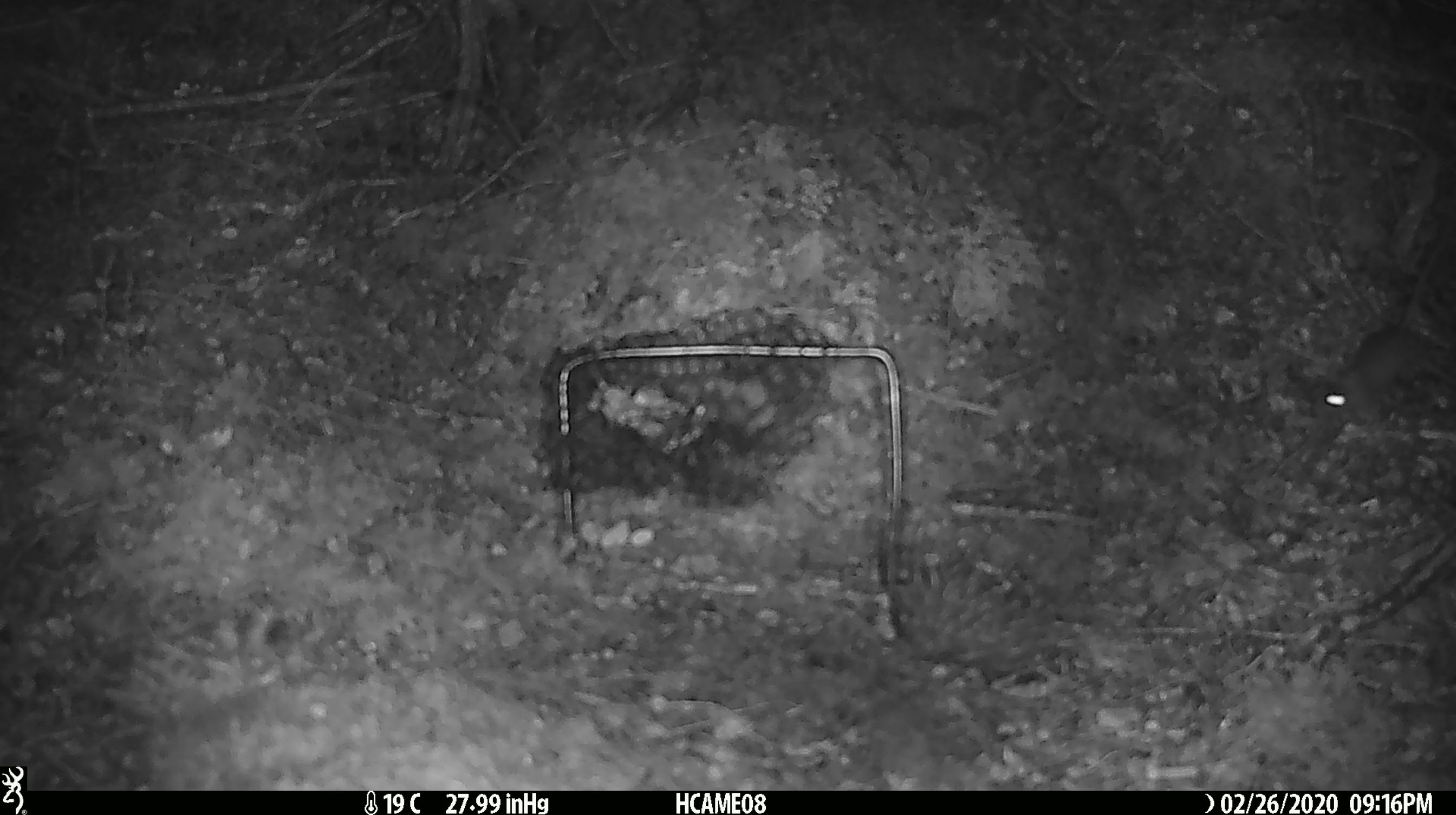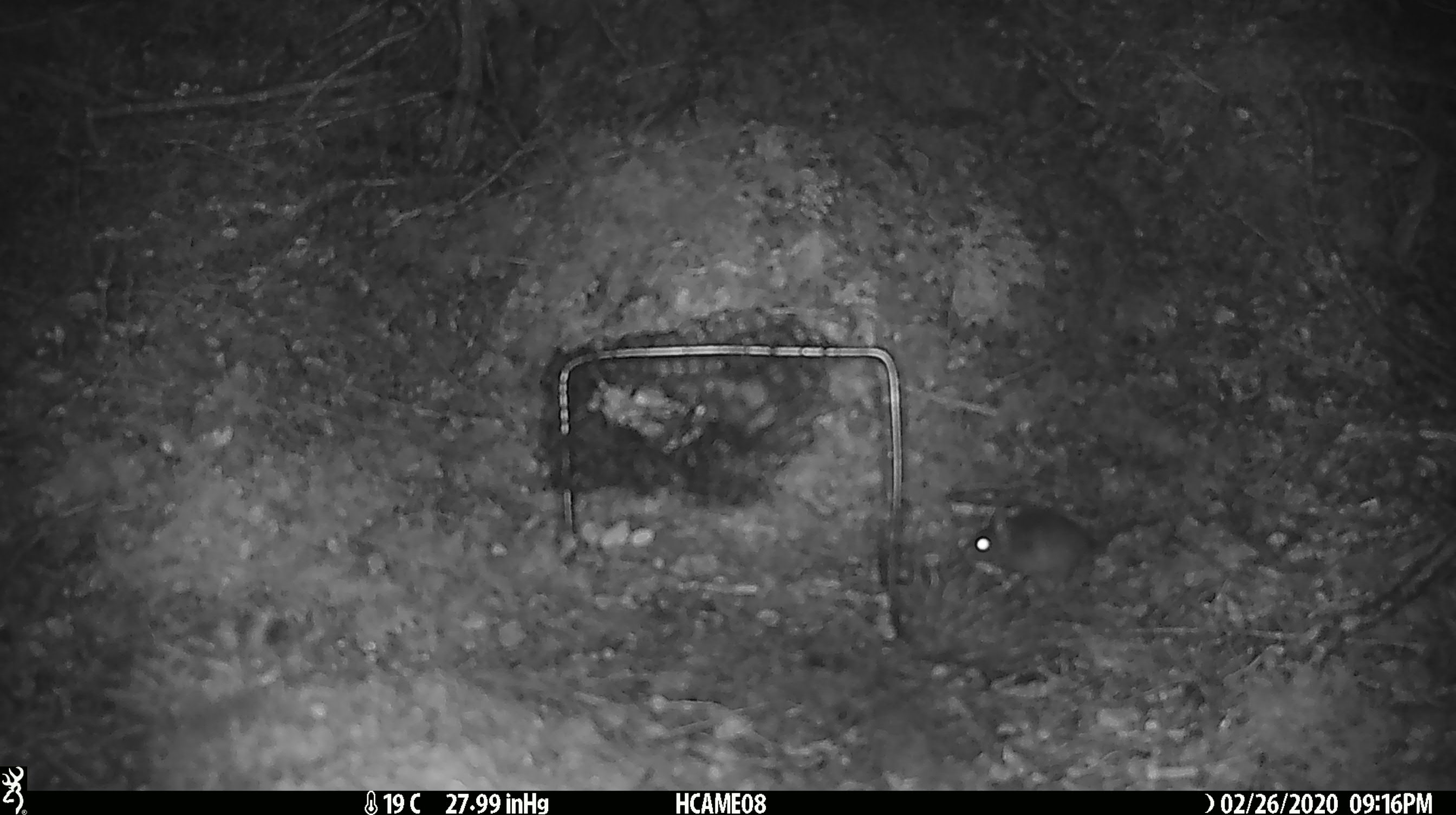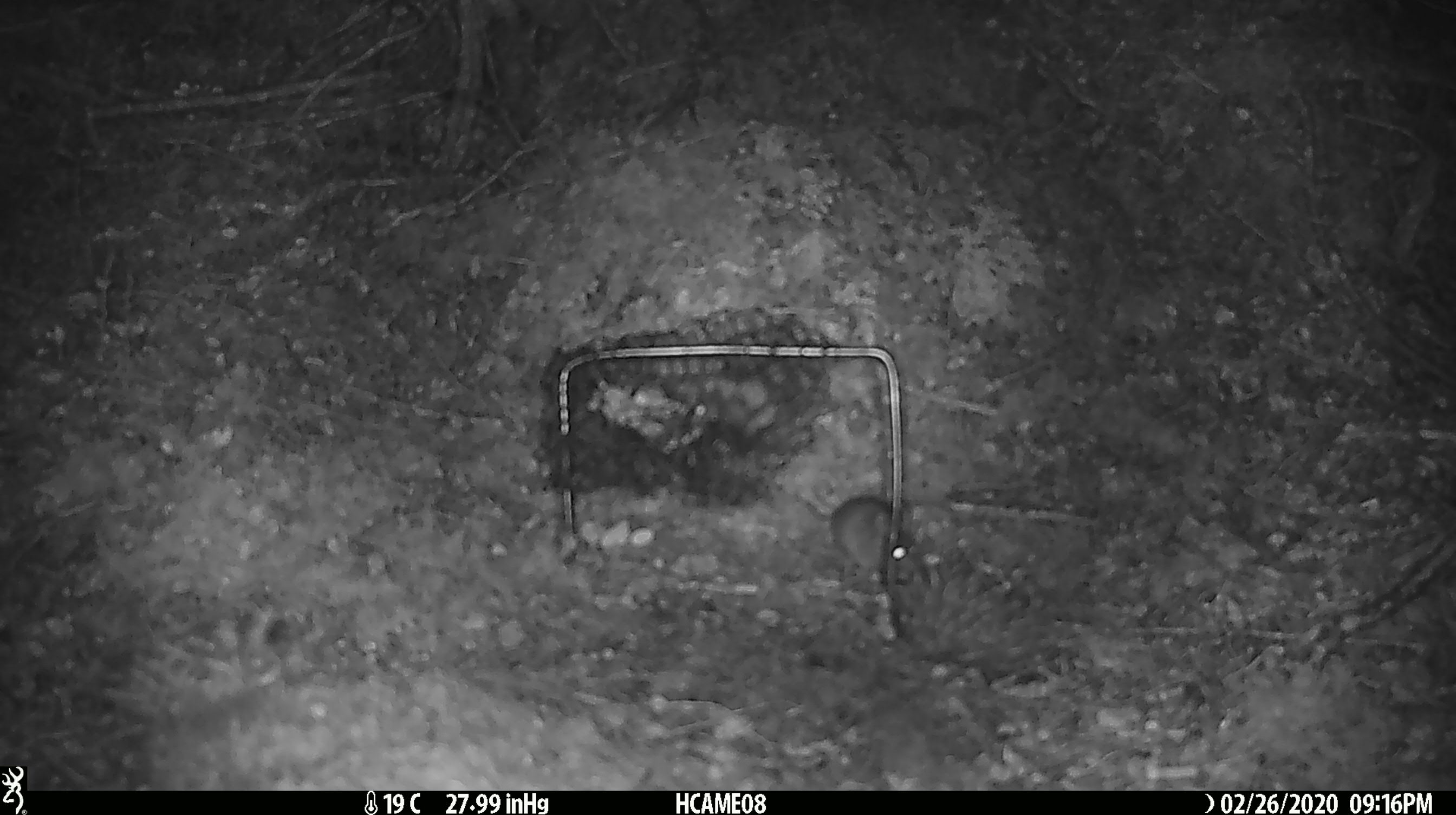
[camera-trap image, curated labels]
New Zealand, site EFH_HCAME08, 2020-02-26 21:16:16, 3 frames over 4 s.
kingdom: Animalia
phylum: Chordata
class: Mammalia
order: Rodentia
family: Muridae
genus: Mus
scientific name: Mus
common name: mouse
Mouse (Mus).